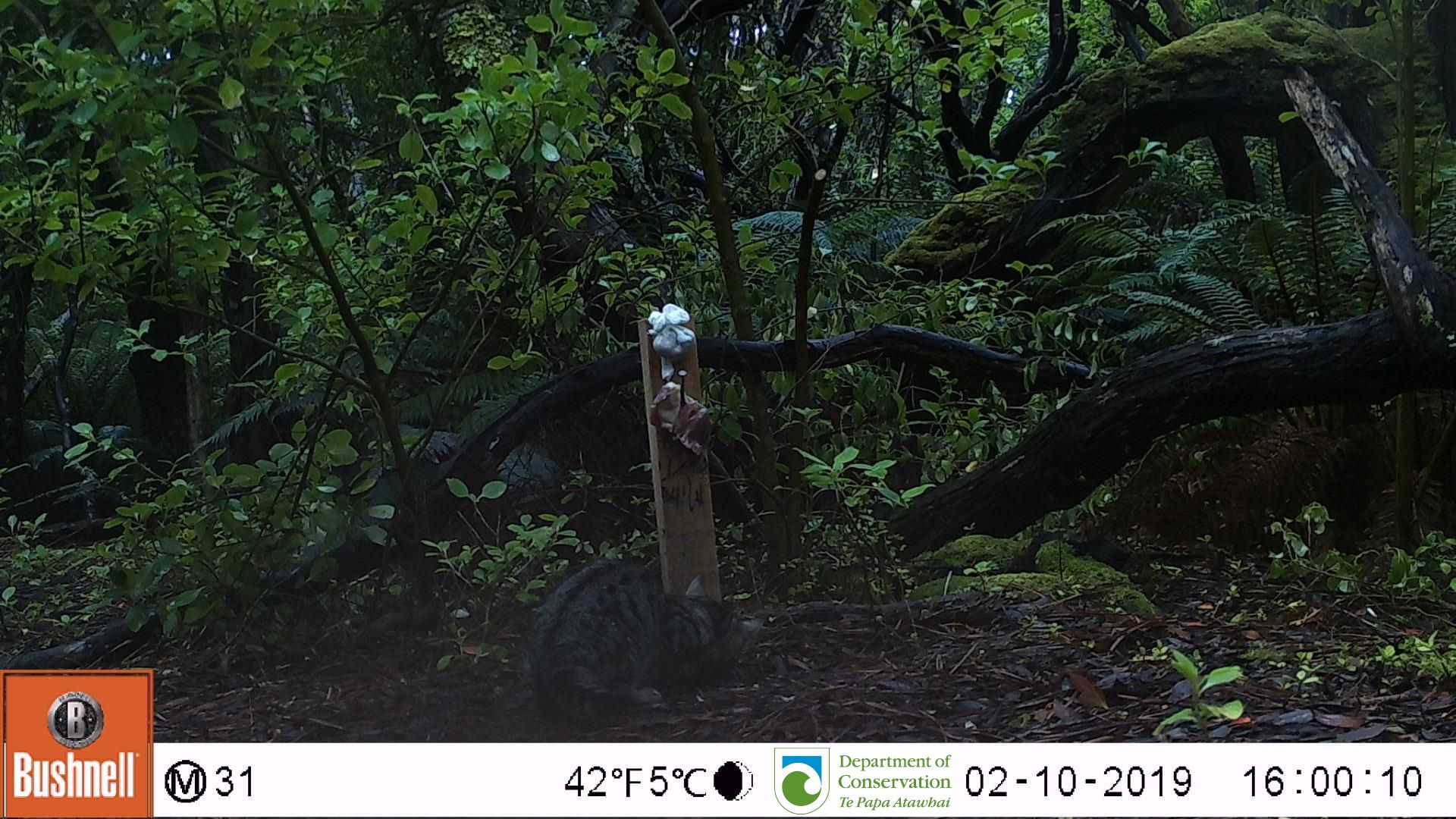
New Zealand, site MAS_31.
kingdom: Animalia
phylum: Chordata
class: Mammalia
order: Carnivora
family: Felidae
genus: Felis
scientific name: Felis catus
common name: domestic cat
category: cat